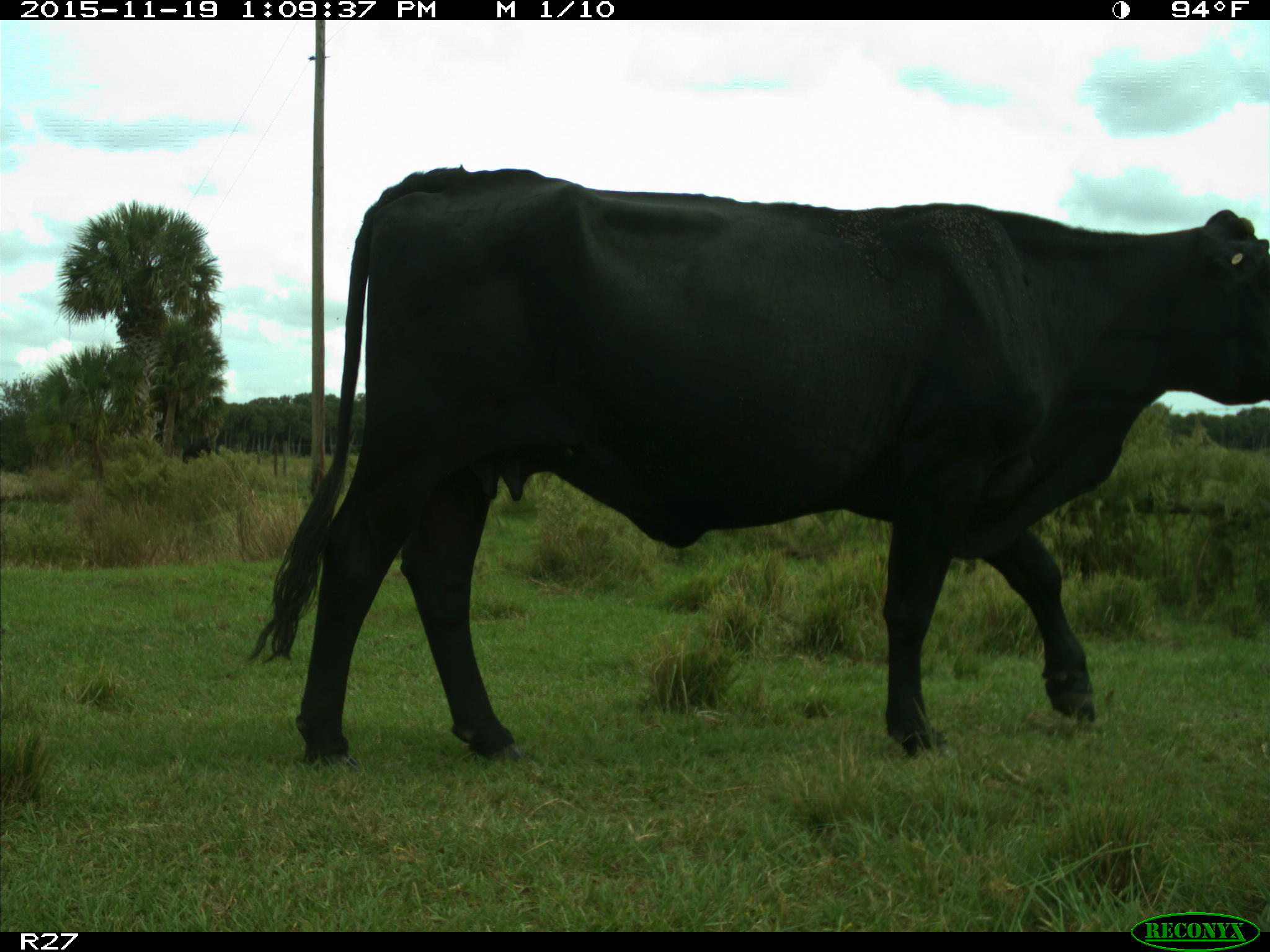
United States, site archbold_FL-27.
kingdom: Animalia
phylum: Chordata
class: Mammalia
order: Artiodactyla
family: Bovidae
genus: Bos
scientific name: Bos taurus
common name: domestic cow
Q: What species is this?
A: Bos taurus (domestic cow).